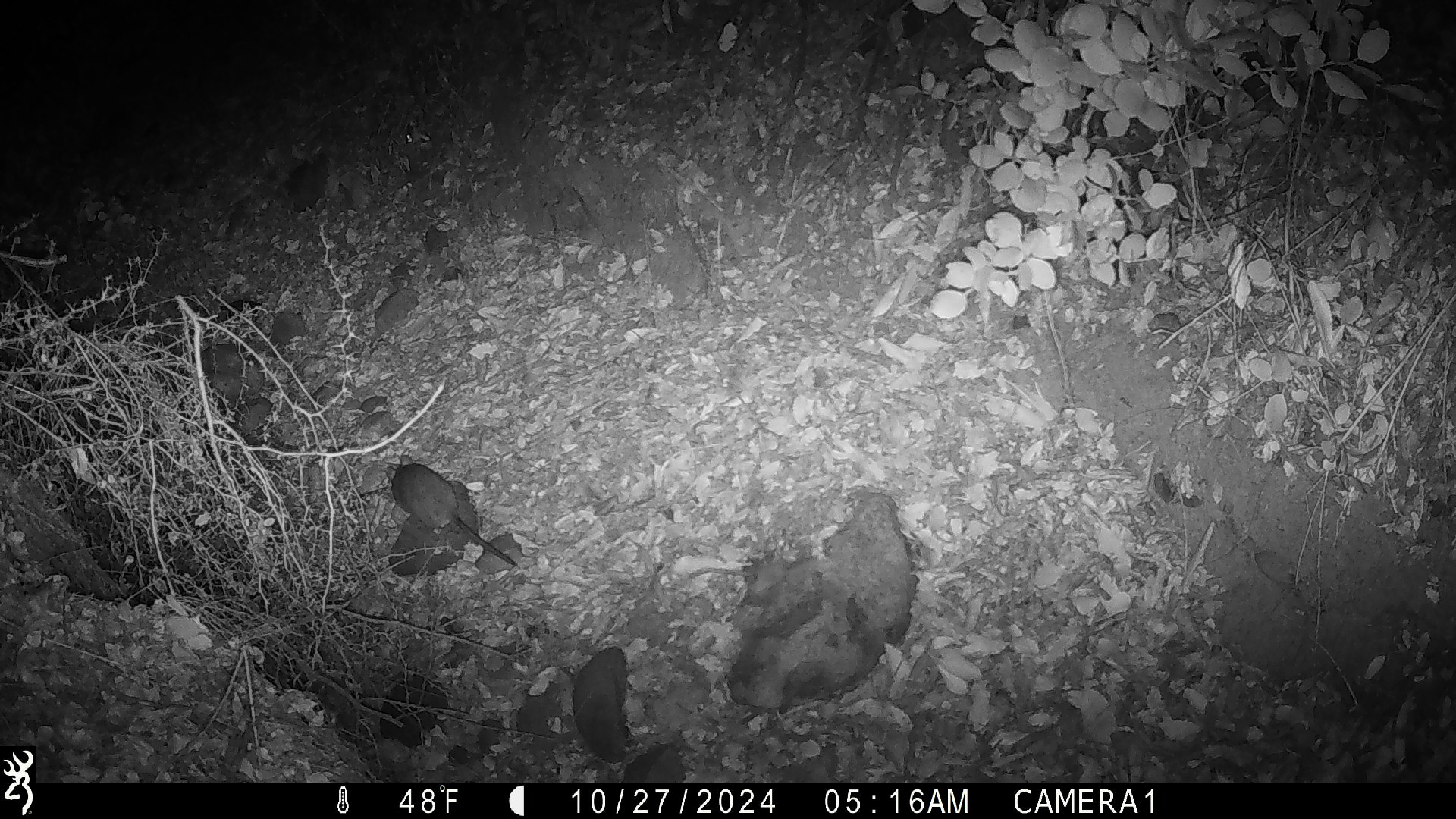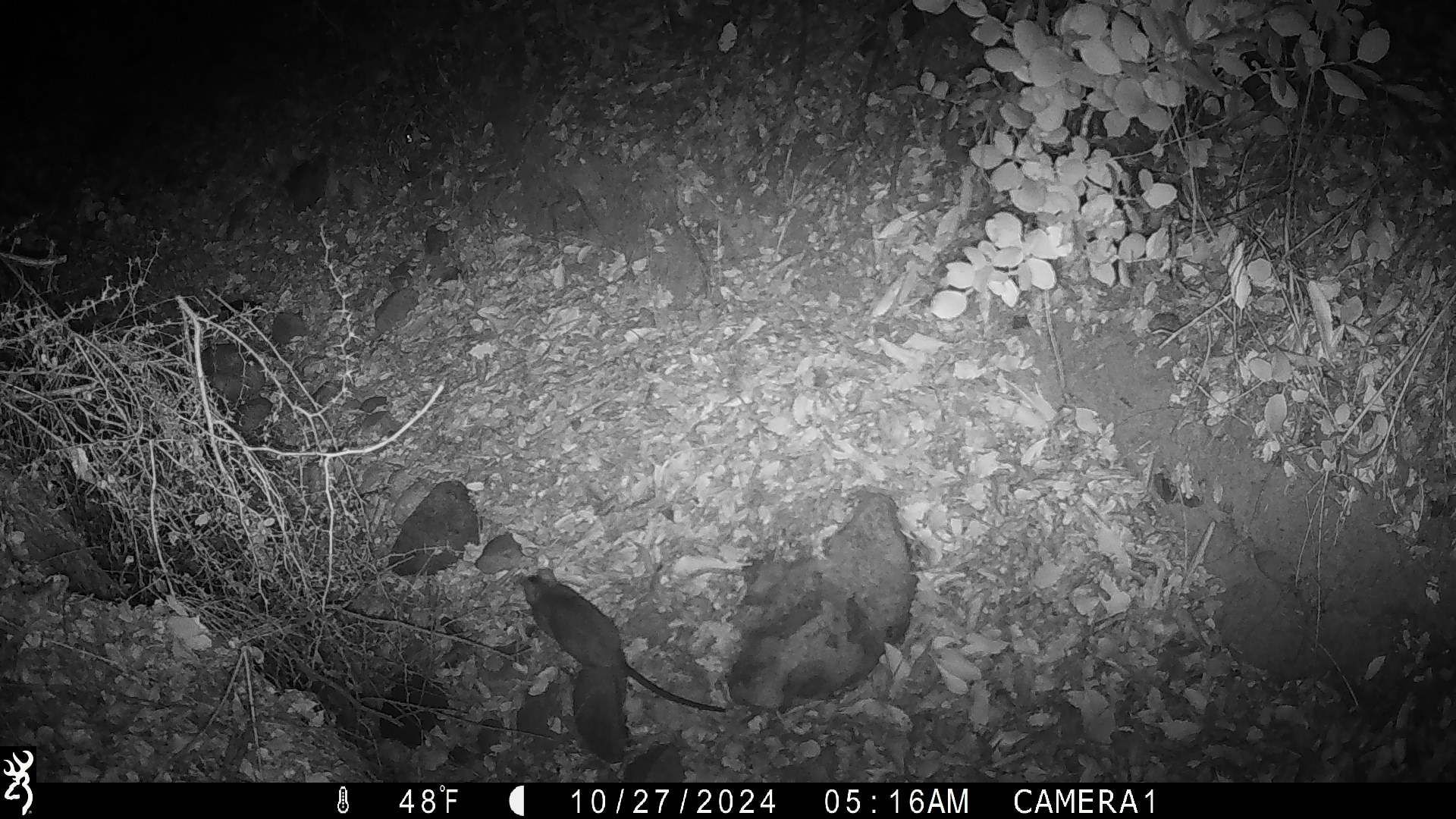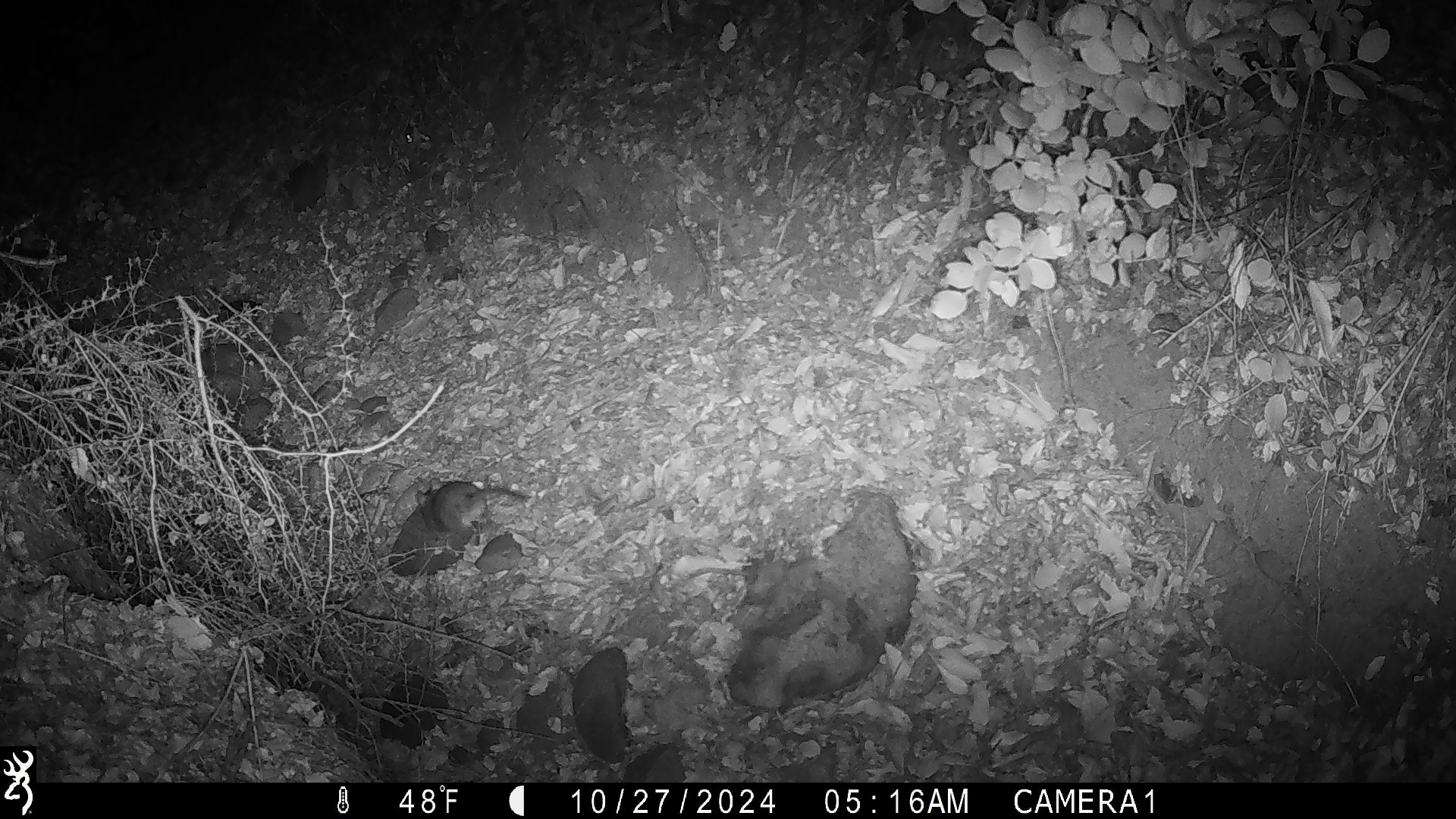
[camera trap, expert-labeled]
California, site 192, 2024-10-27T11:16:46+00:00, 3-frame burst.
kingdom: Animalia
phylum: Chordata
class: Mammalia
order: Rodentia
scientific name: Rodentia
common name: mouse or rat